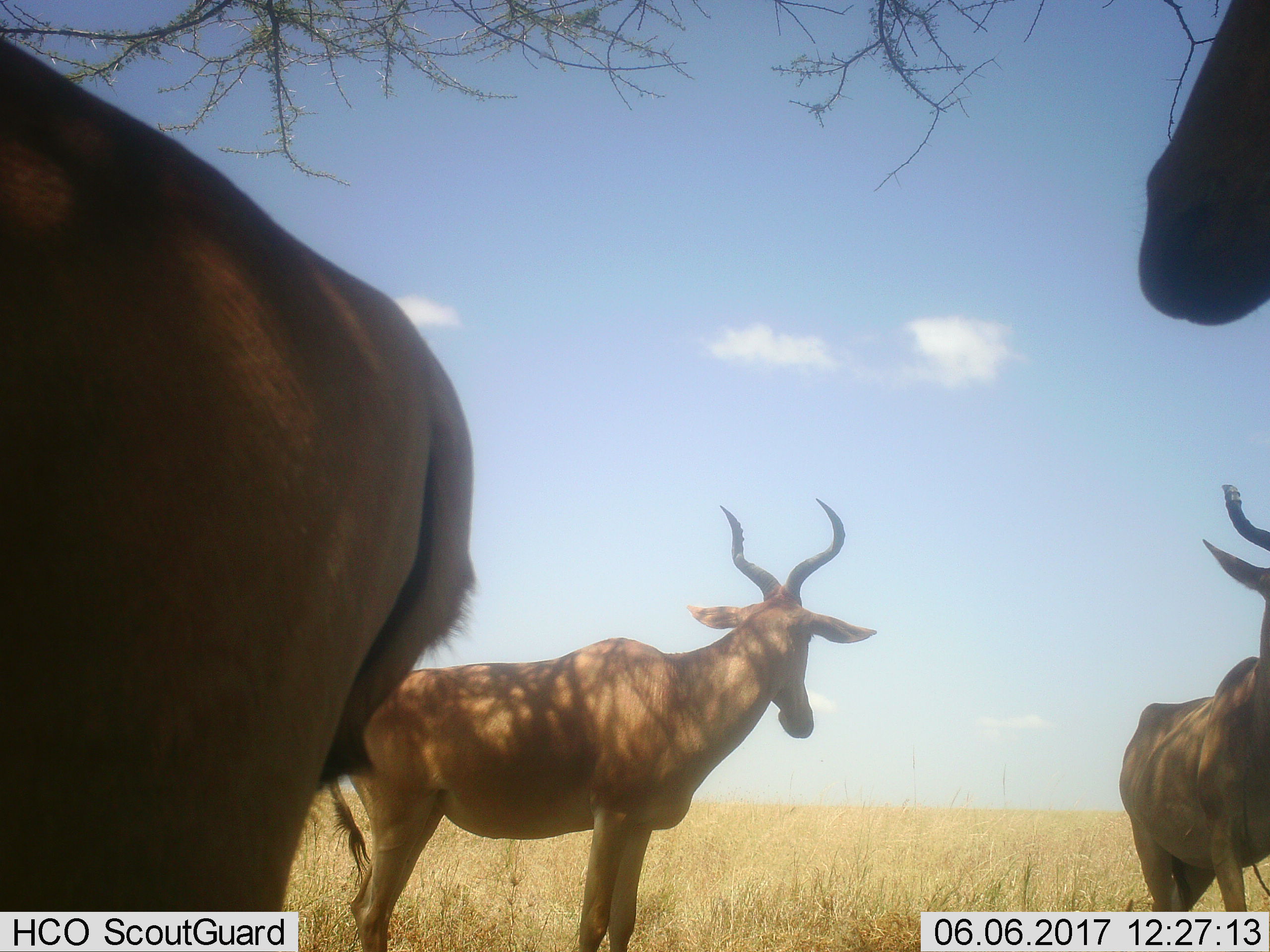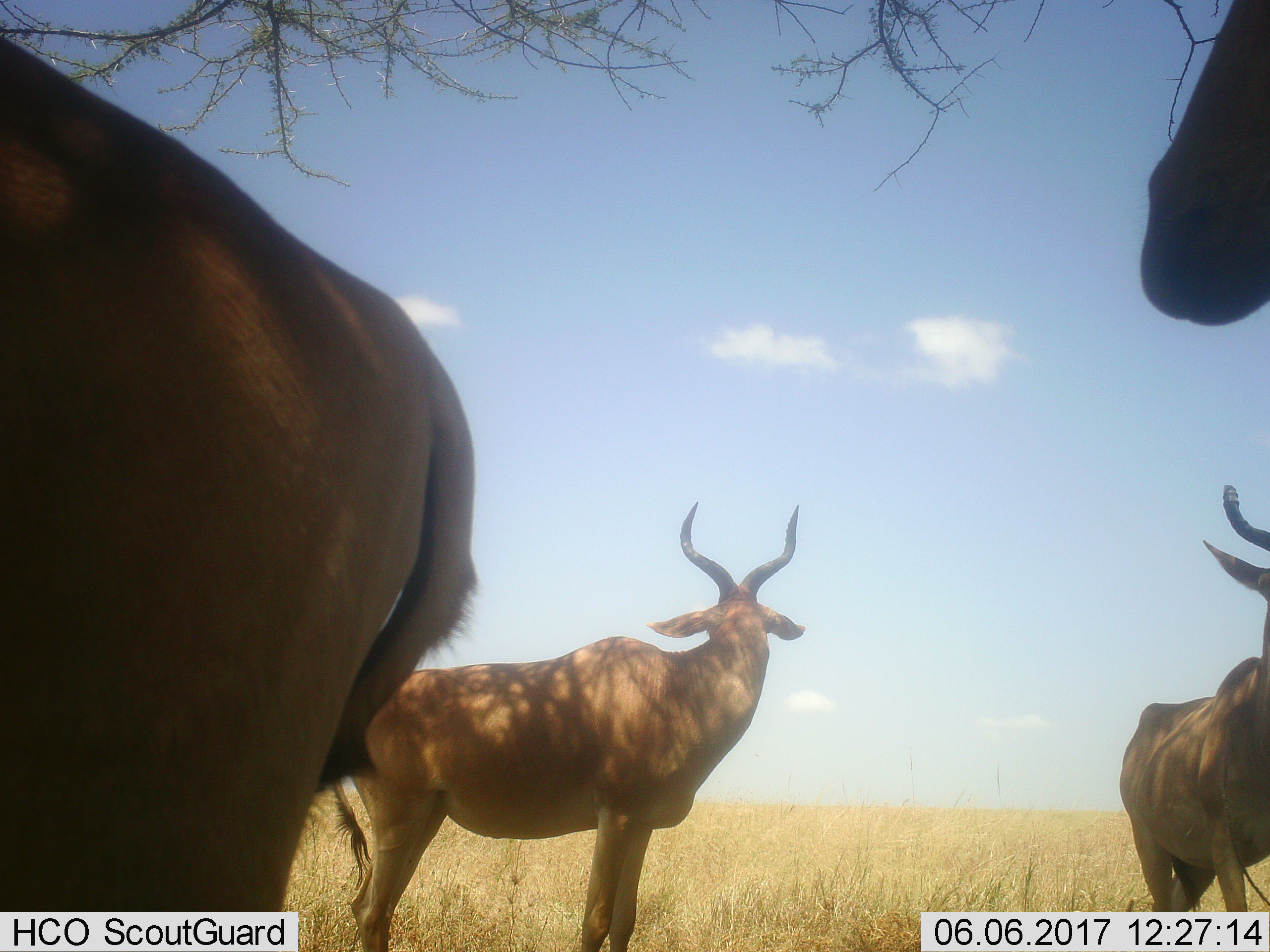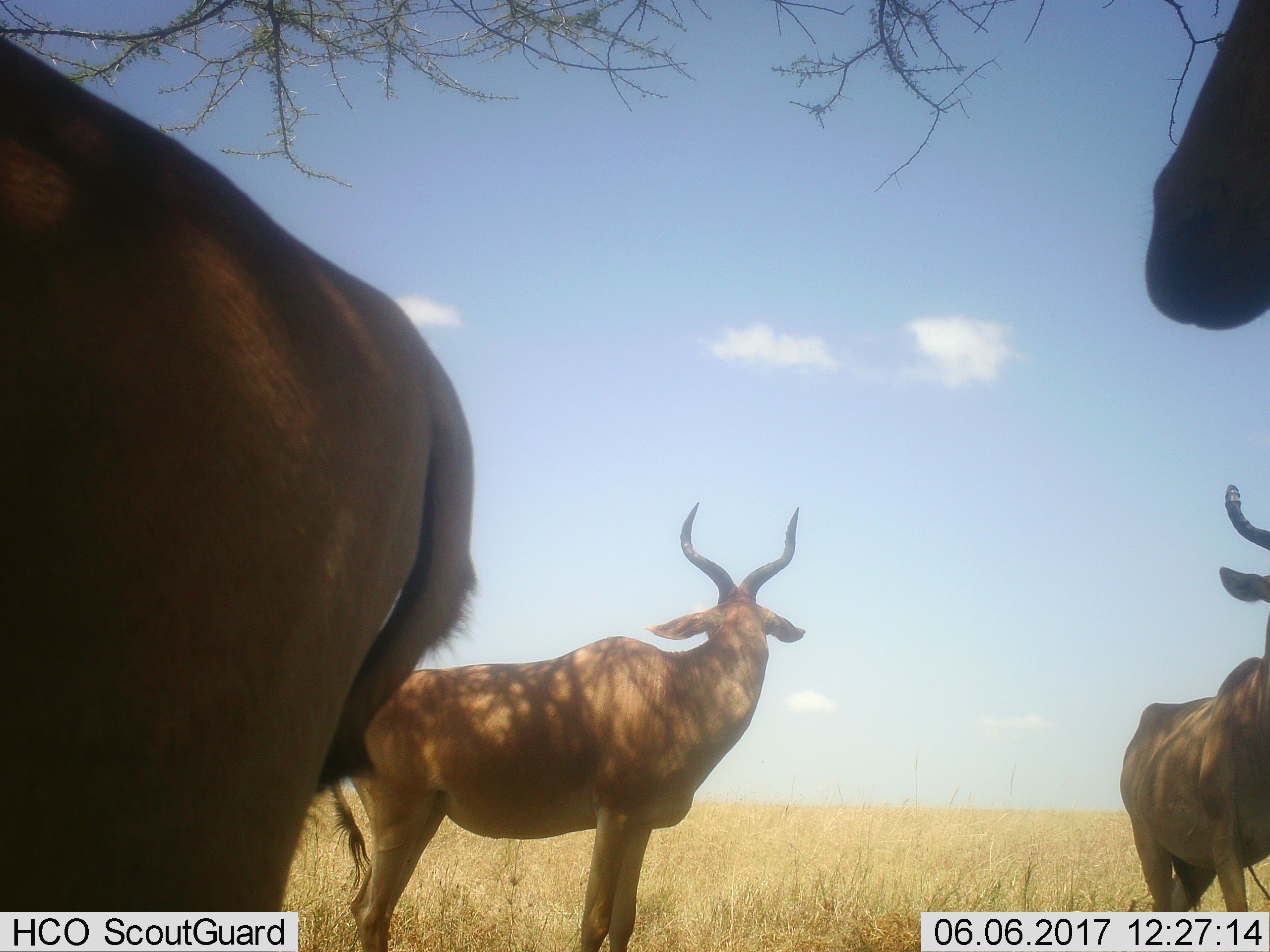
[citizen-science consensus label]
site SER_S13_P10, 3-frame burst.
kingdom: Animalia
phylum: Chordata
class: Mammalia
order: Artiodactyla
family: Bovidae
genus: Alcelaphus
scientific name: Alcelaphus buselaphus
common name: hartebeest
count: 4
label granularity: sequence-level